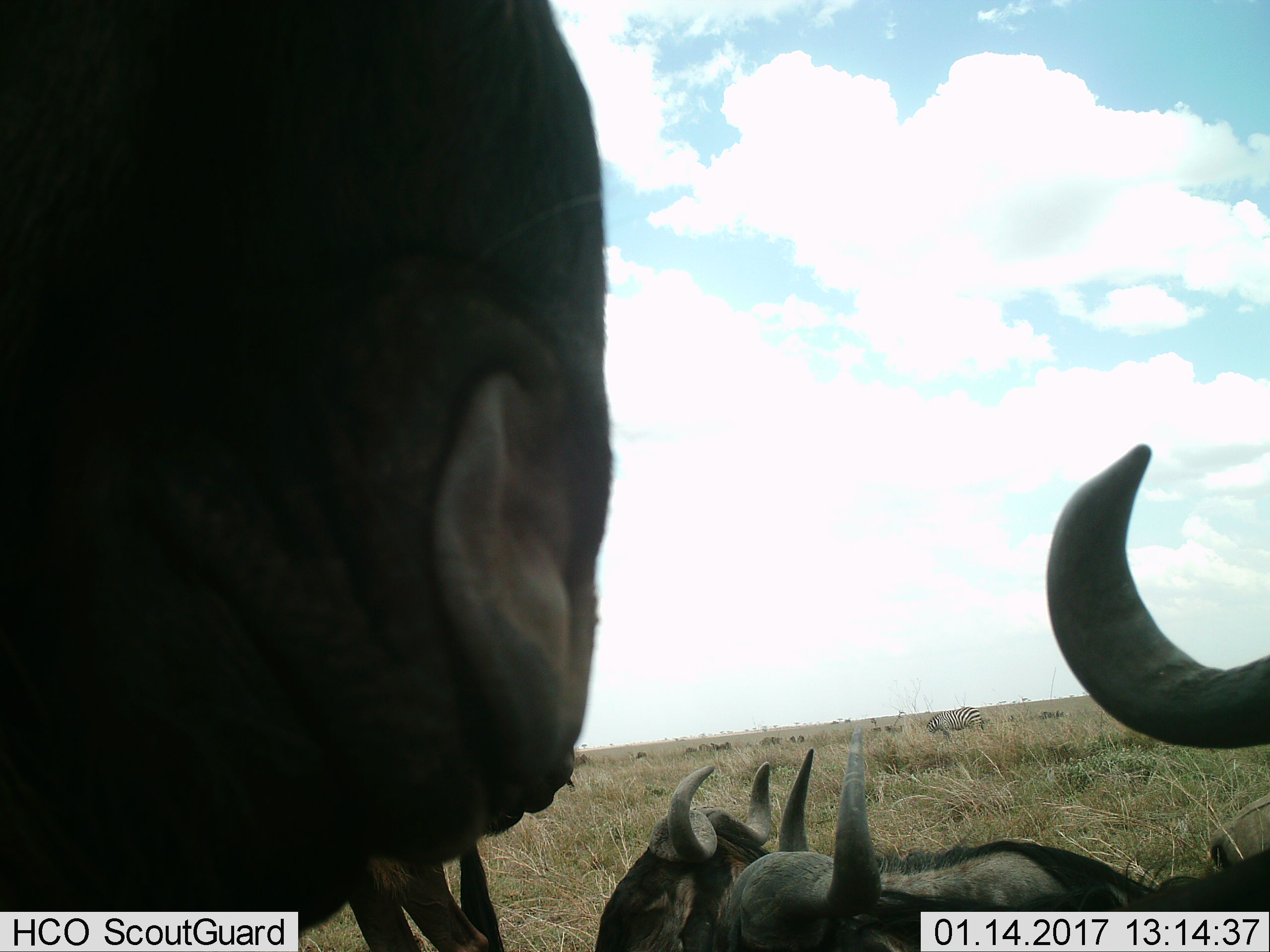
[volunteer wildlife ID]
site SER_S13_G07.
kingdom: Animalia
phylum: Chordata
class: Mammalia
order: Artiodactyla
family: Bovidae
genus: Connochaetes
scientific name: Connochaetes taurinus taurinus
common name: blue wildebeest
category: wildebeestblue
Wildebeestblue (blue wildebeest) (Connochaetes taurinus taurinus), count 11-50. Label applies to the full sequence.